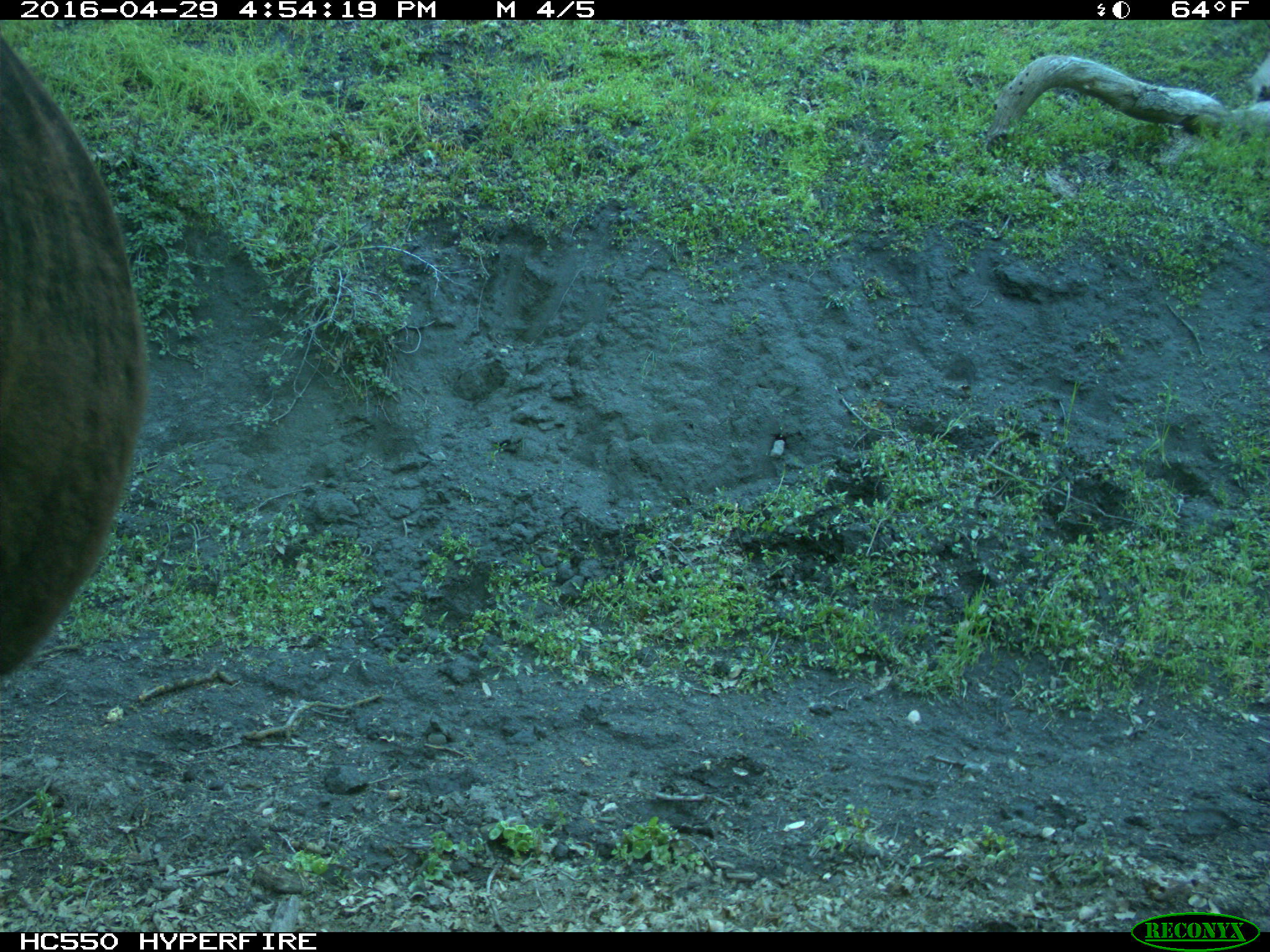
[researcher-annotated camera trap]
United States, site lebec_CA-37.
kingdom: Animalia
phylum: Chordata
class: Mammalia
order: Artiodactyla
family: Bovidae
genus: Bos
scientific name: Bos taurus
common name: domestic cow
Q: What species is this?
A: Bos taurus (domestic cow).